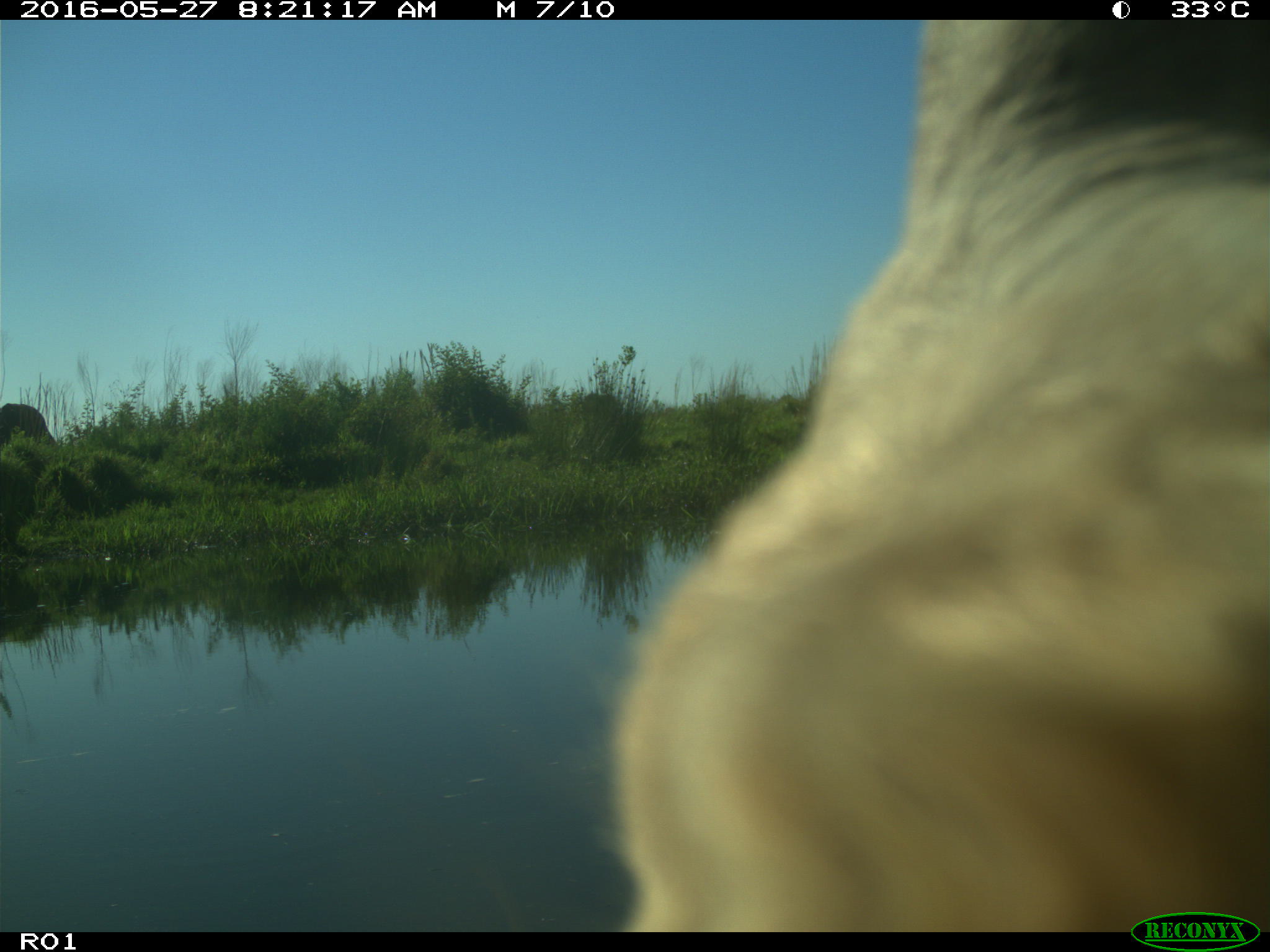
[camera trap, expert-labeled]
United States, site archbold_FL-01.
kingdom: Animalia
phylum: Chordata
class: Mammalia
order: Artiodactyla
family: Bovidae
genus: Bos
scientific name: Bos taurus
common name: domestic cow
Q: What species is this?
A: Bos taurus (domestic cow).